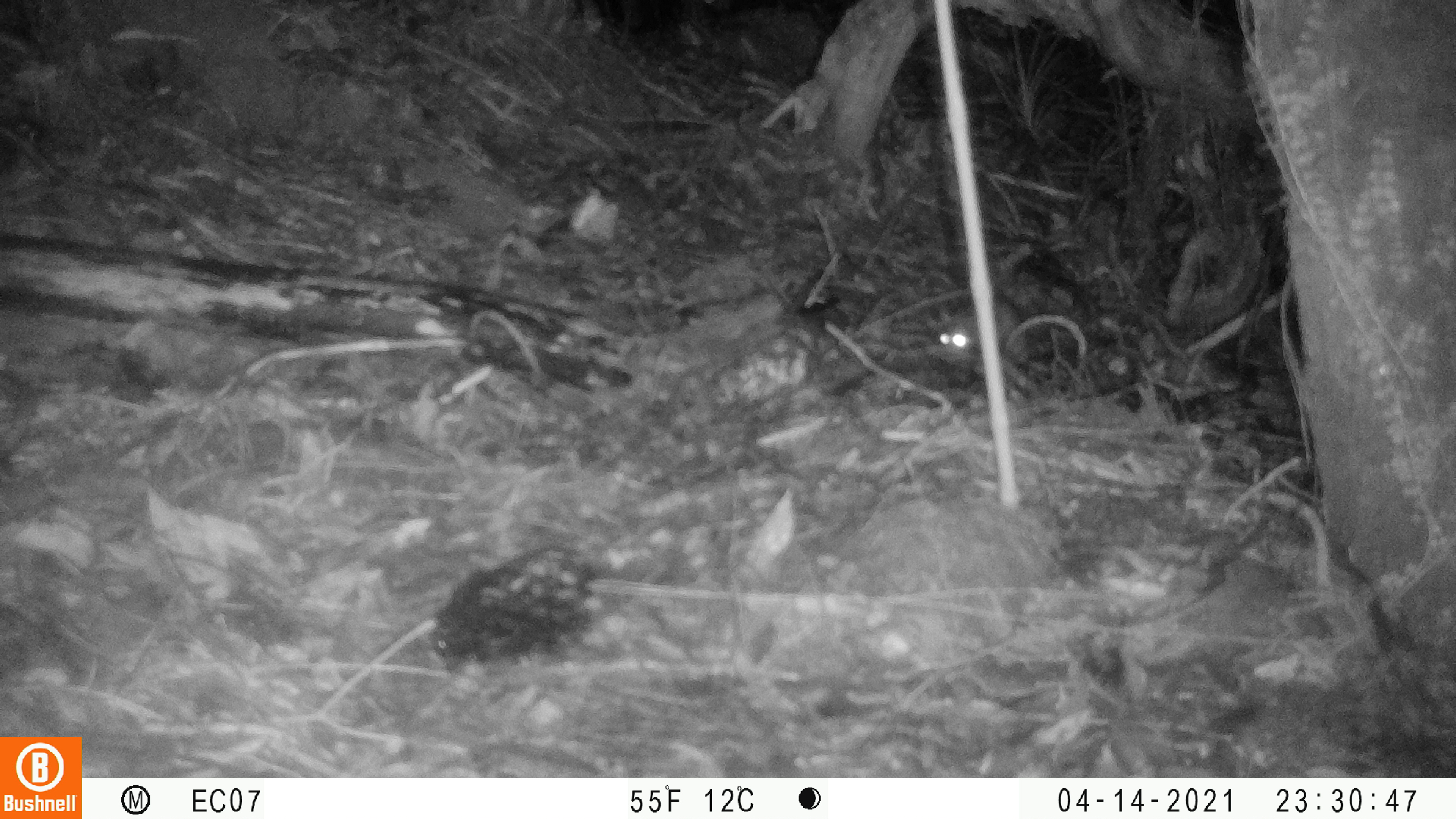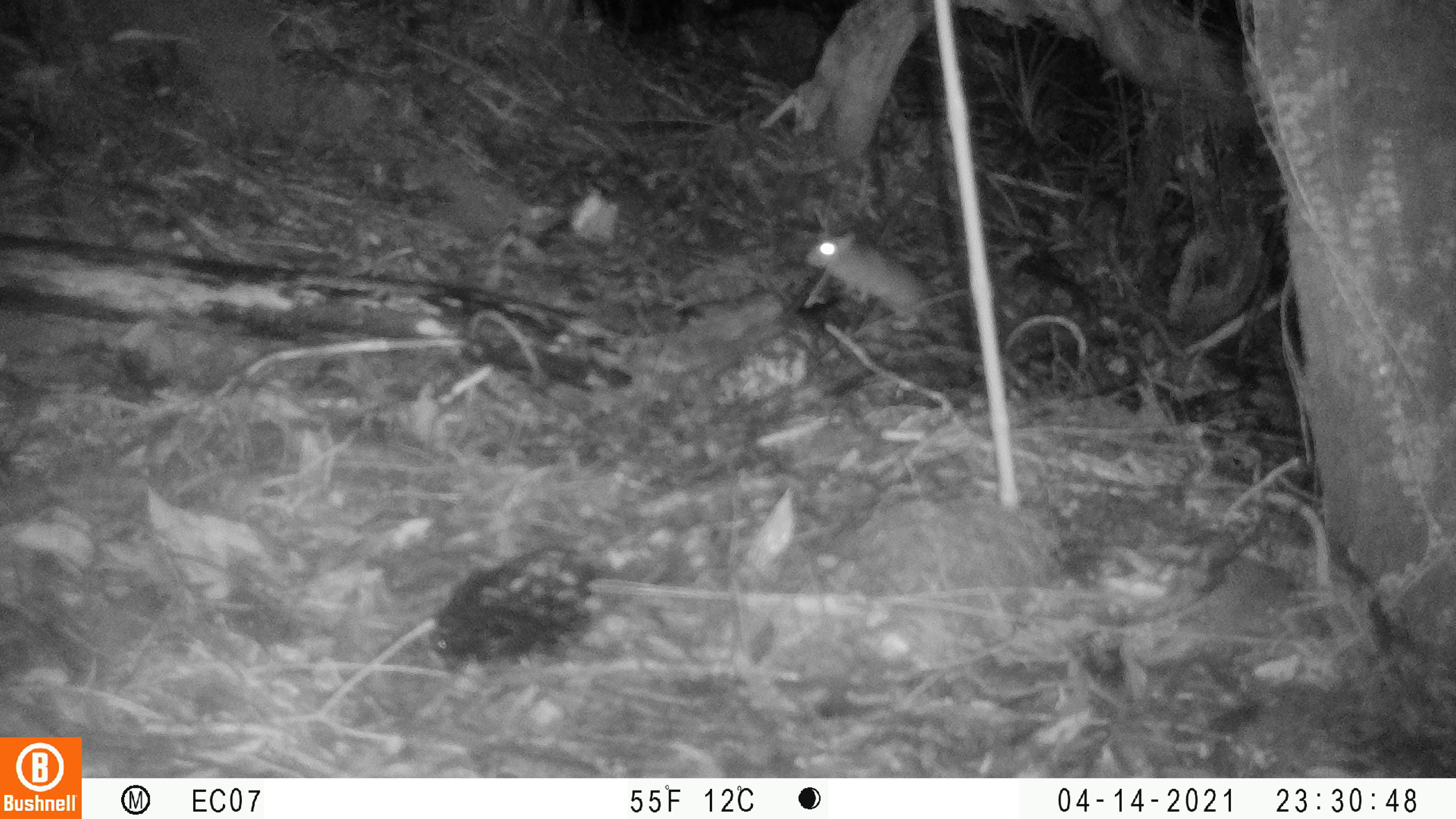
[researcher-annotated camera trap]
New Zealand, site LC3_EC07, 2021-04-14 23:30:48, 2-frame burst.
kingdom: Animalia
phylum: Chordata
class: Mammalia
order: Rodentia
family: Muridae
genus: Rattus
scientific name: Rattus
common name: rat